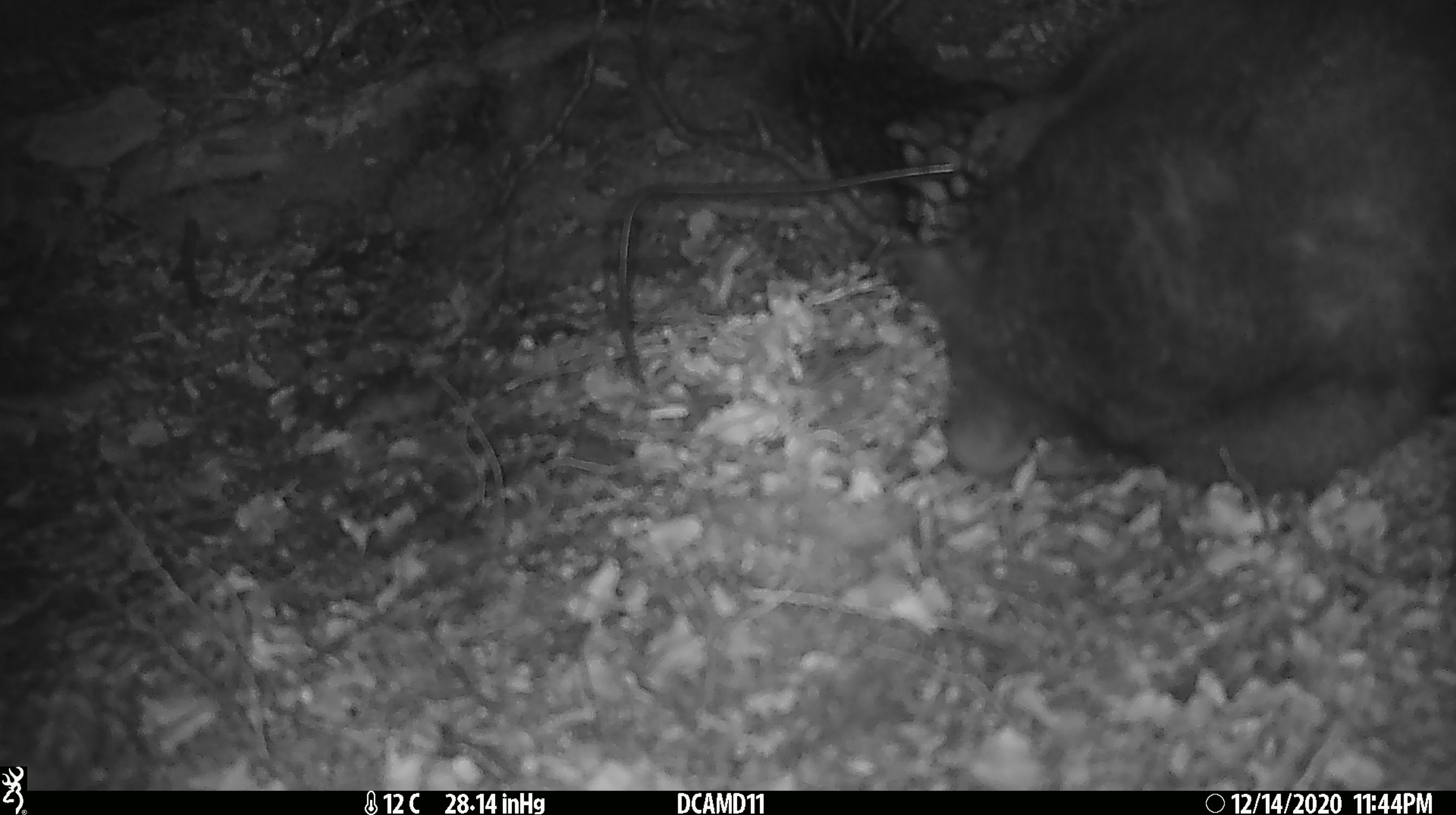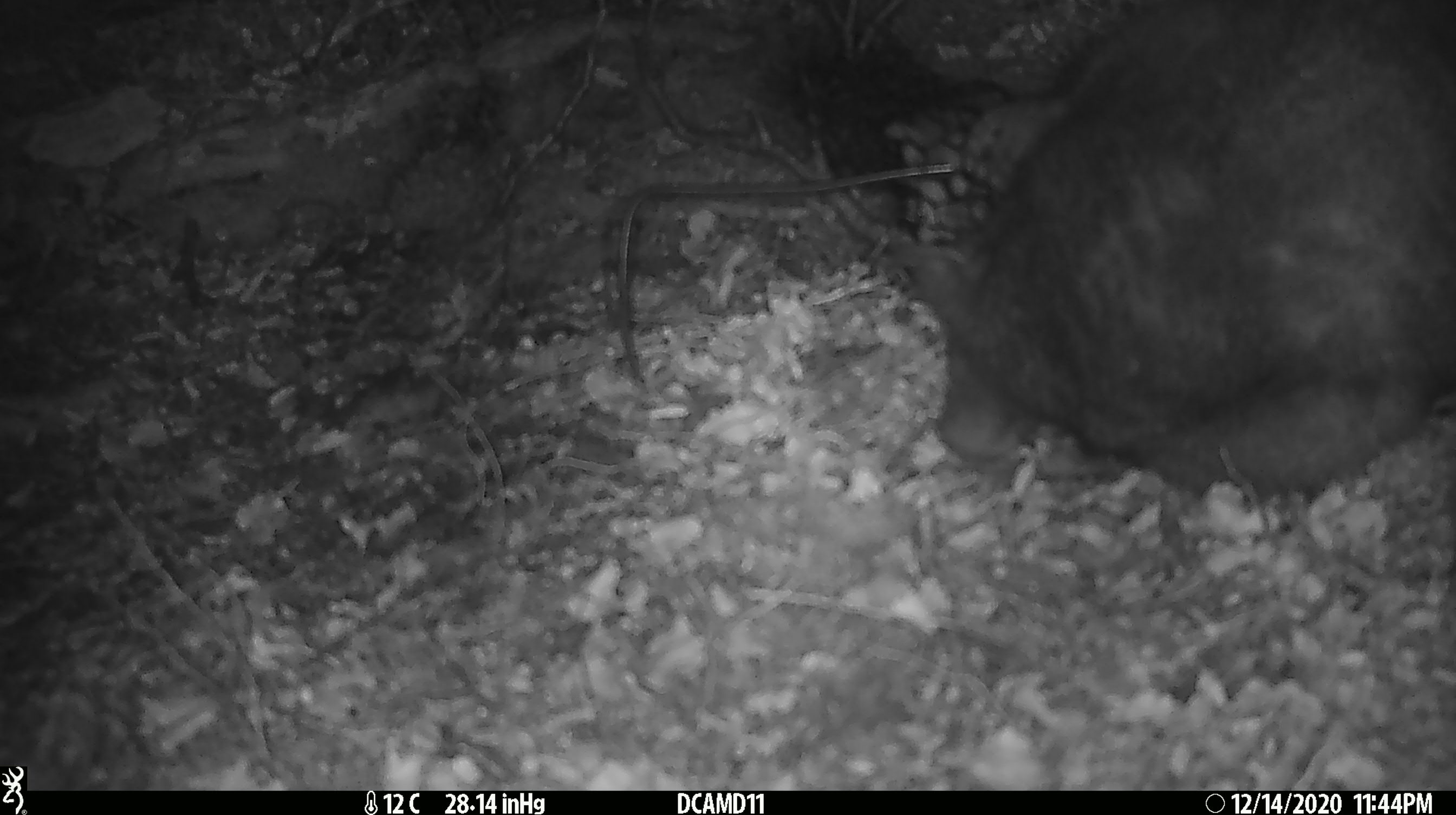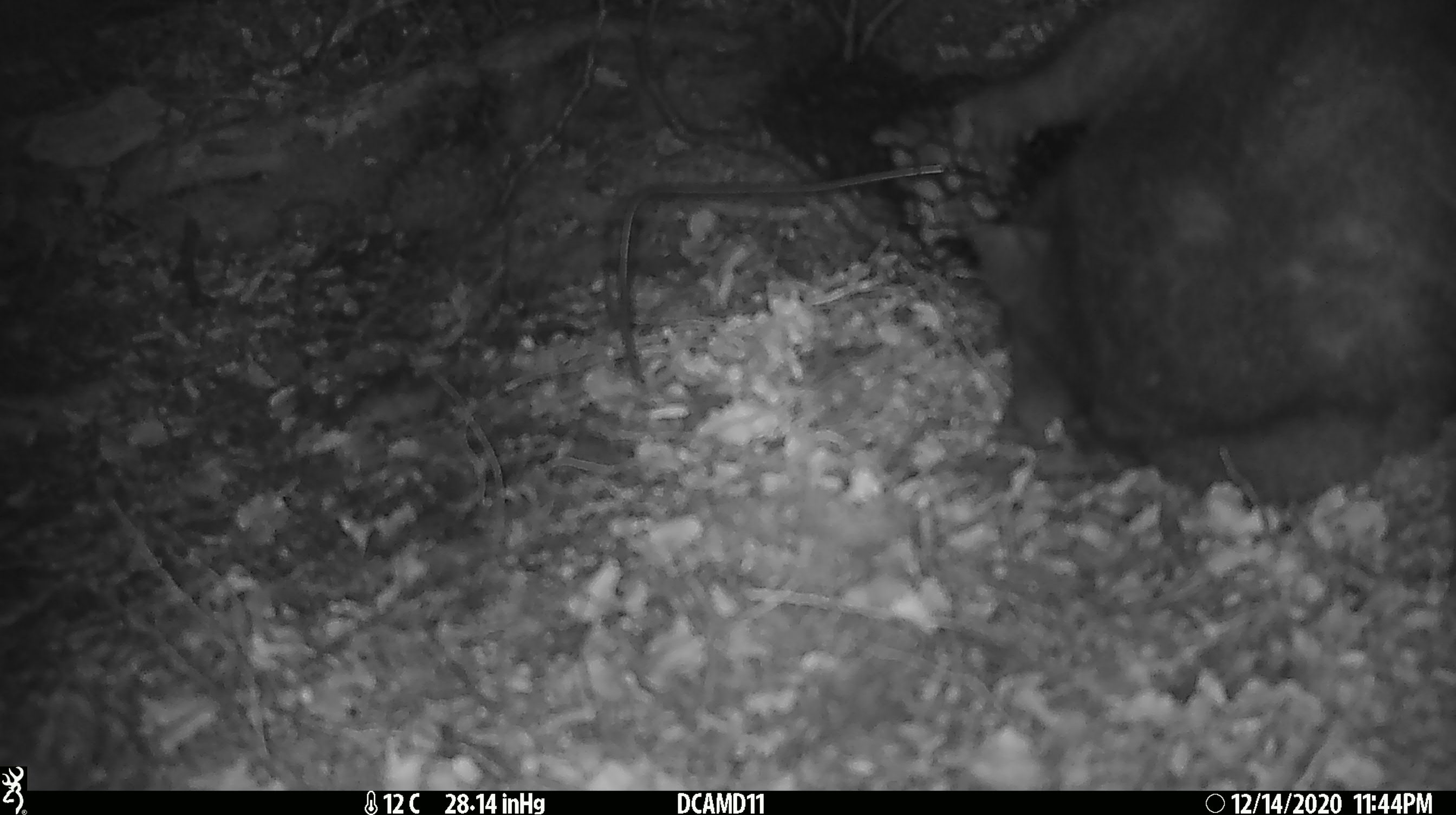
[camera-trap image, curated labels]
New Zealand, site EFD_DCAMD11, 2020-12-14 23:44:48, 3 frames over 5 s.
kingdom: Animalia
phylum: Chordata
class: Mammalia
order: Diprotodontia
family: Phalangeridae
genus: Trichosurus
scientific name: Trichosurus vulpecula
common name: common brushtail possum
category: possum